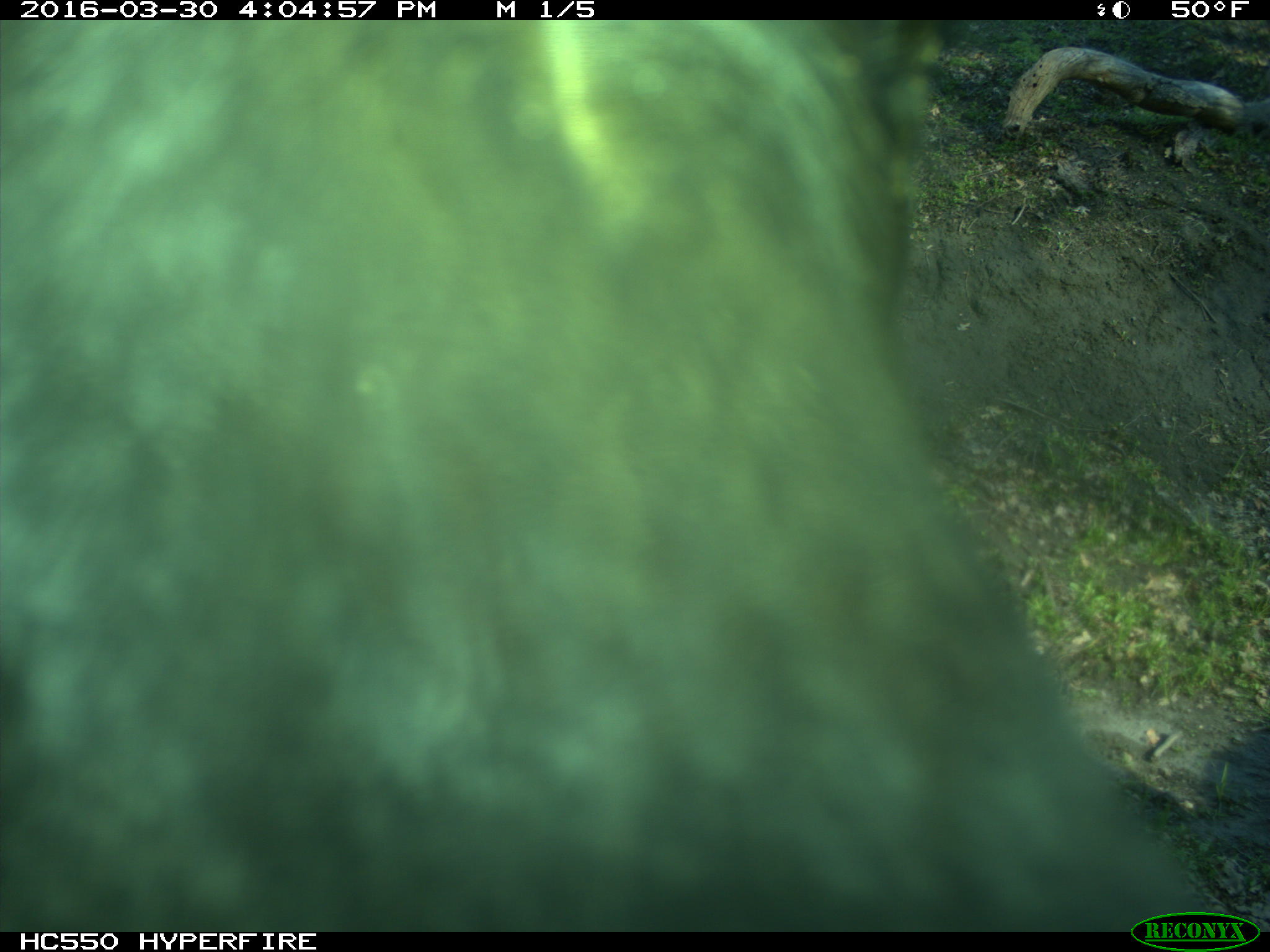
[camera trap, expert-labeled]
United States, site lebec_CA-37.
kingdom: Animalia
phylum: Chordata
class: Mammalia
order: Artiodactyla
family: Bovidae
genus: Bos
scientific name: Bos taurus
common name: domestic cow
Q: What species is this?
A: Bos taurus (domestic cow).